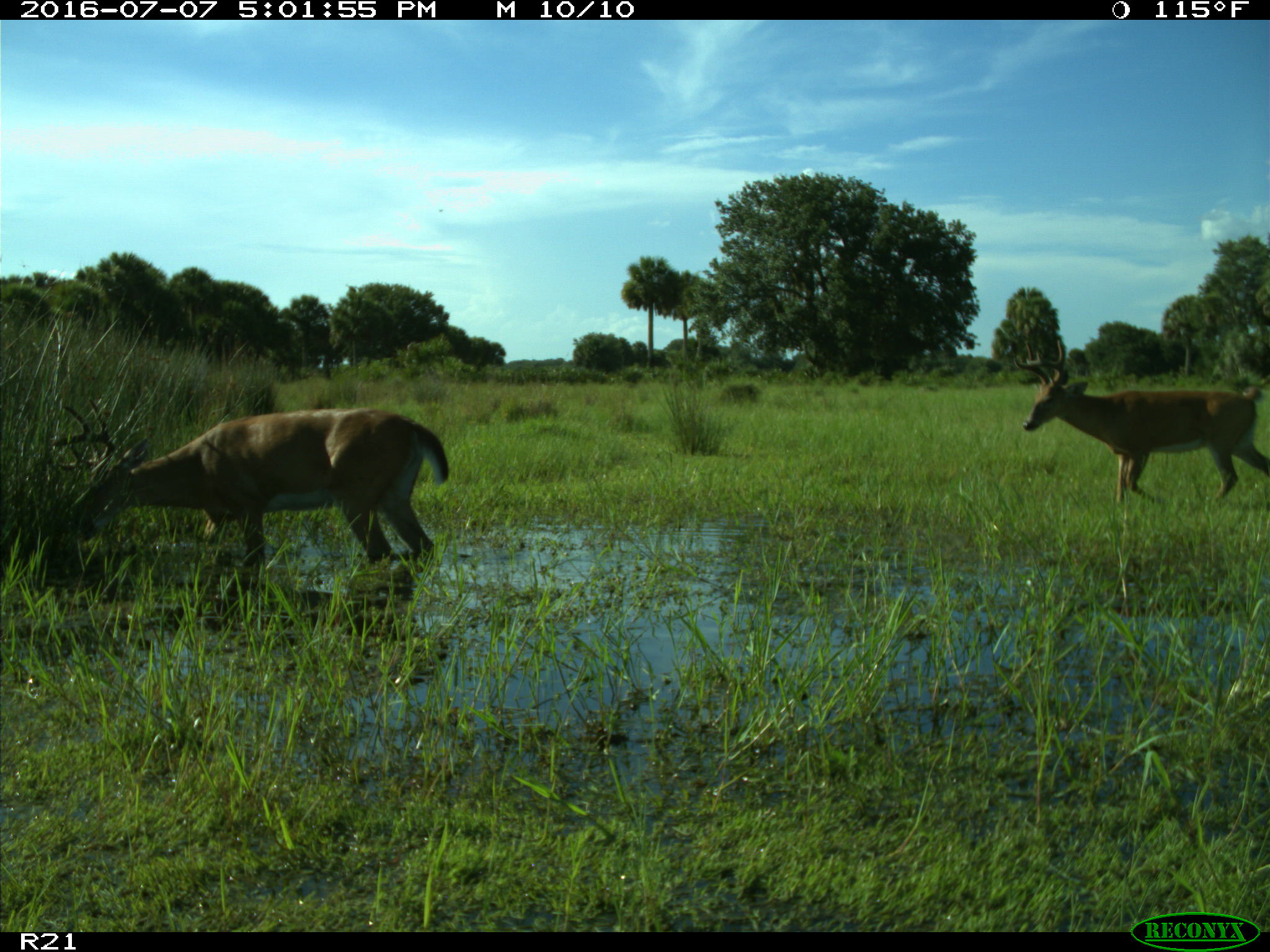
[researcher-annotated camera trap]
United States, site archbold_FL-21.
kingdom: Animalia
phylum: Chordata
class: Mammalia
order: Artiodactyla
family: Cervidae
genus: Odocoileus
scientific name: Odocoileus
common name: deer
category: unidentified deer